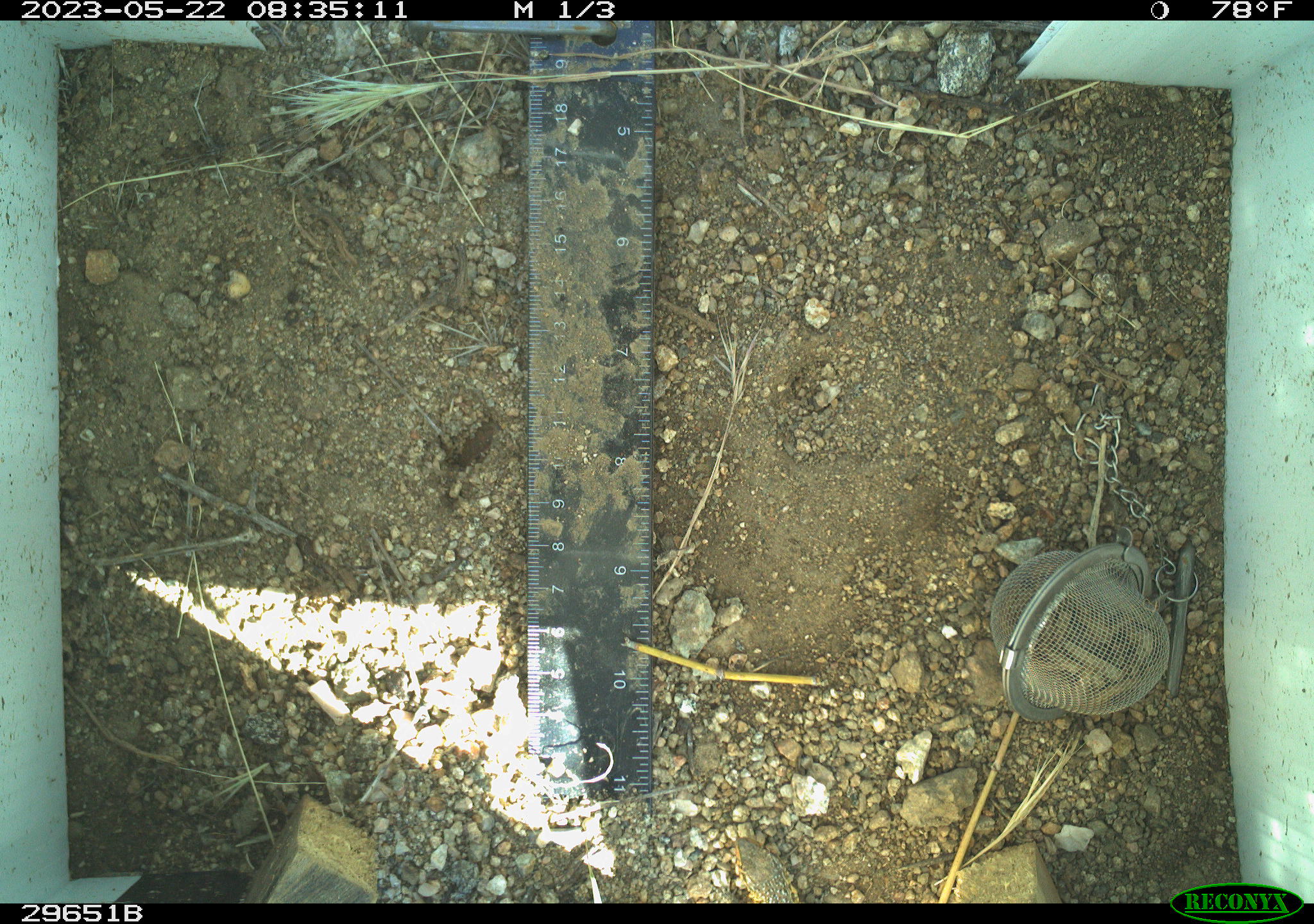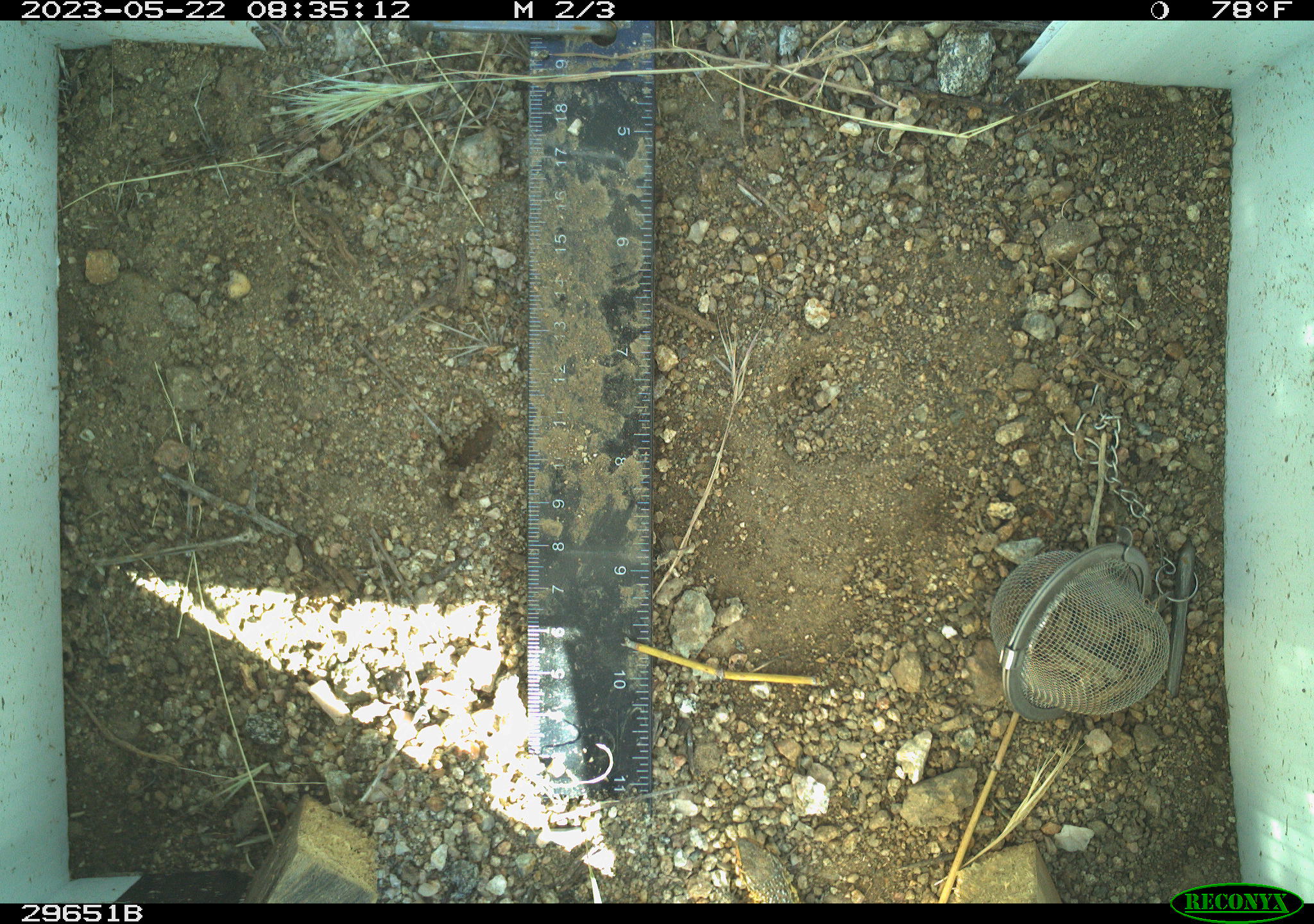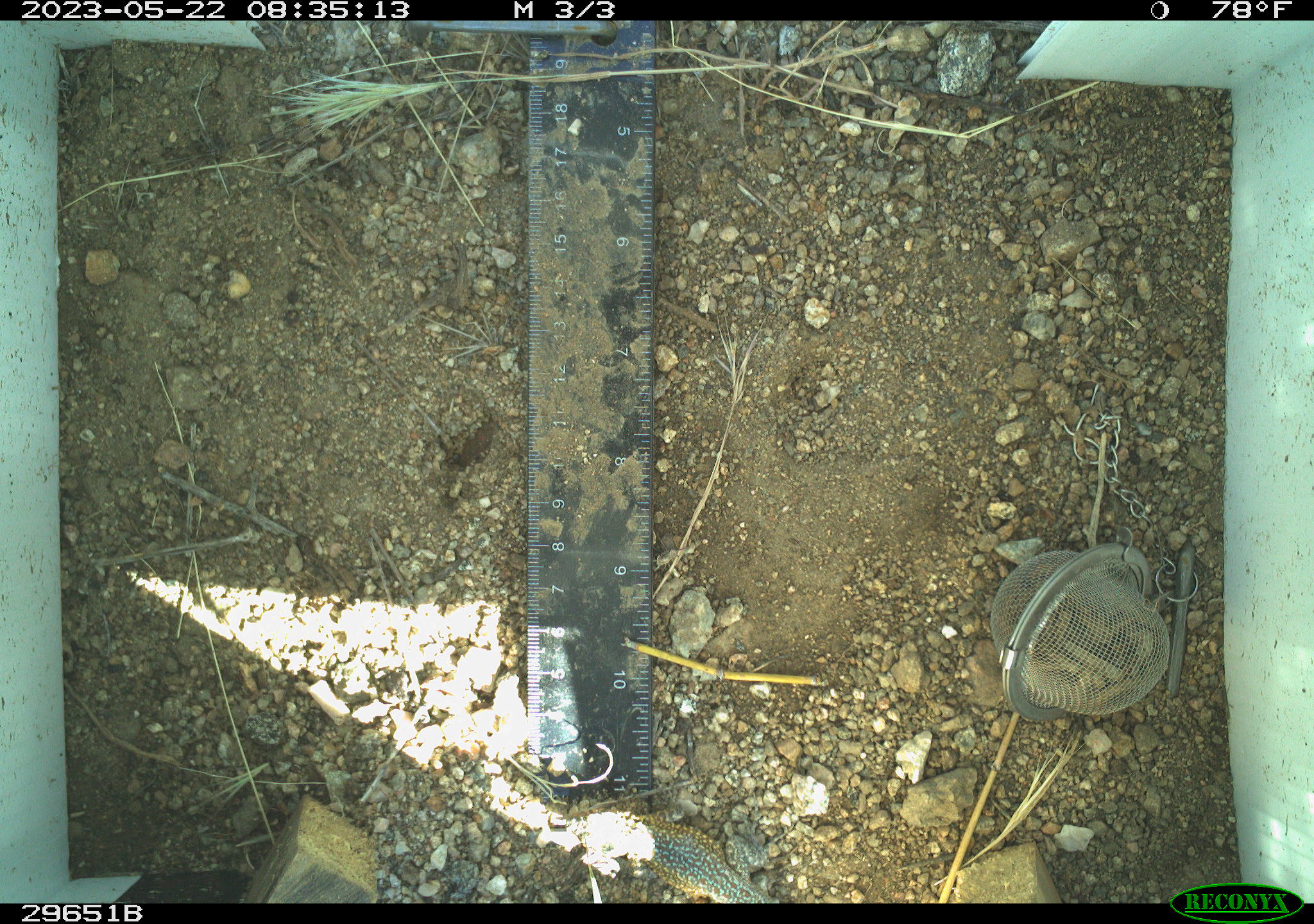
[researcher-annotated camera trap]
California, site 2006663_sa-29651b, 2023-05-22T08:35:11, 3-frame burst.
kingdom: Animalia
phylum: Chordata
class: Reptilia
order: Squamata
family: Teiidae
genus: Aspidoscelis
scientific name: Aspidoscelis tigris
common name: western whiptail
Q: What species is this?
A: Western whiptail (Aspidoscelis tigris).